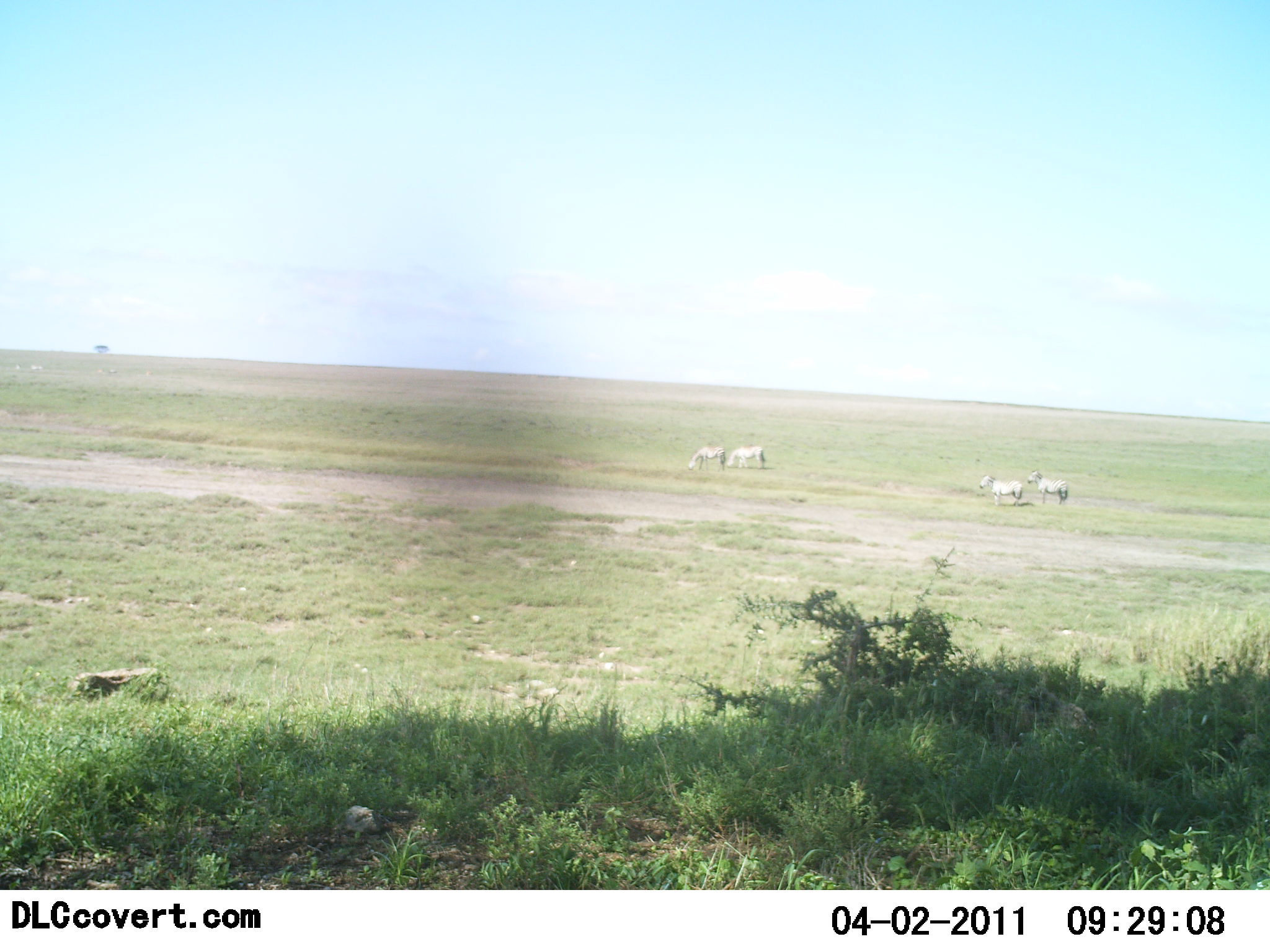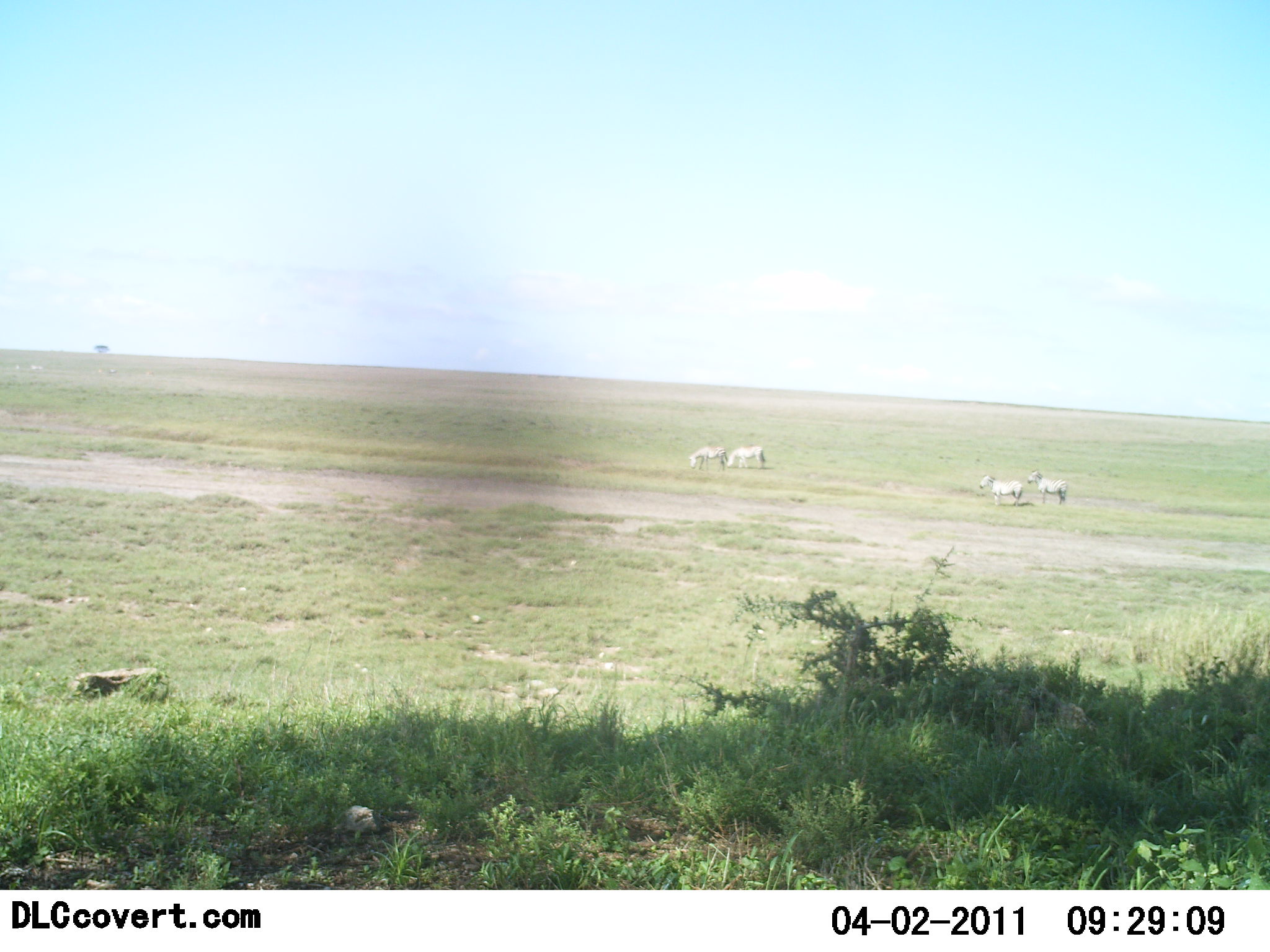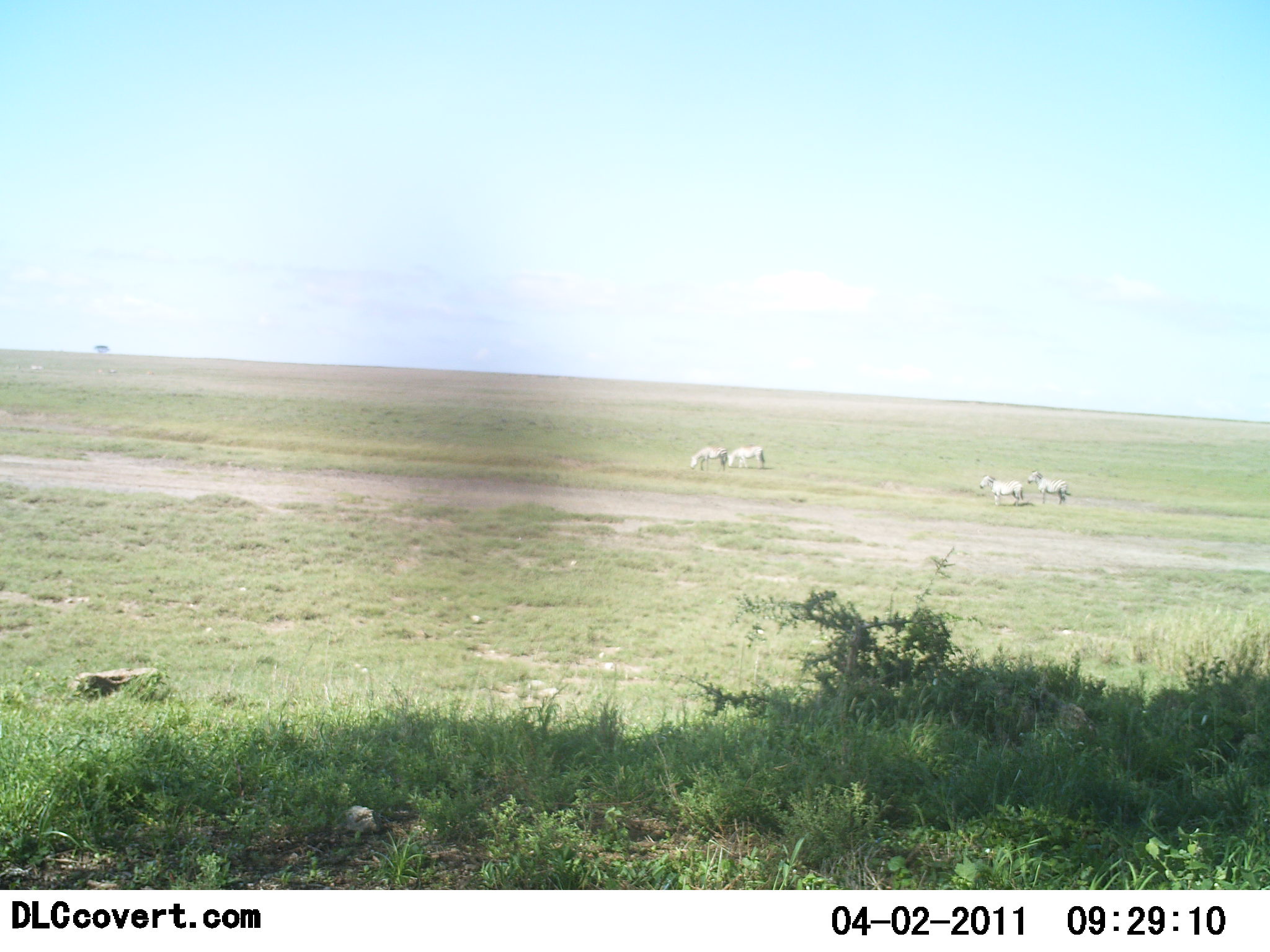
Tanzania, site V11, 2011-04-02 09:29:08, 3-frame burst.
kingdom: Animalia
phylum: Chordata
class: Mammalia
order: Perissodactyla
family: Equidae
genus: Equus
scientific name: Equus quagga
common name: plains zebra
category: zebra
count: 4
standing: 86%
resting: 0%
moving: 7%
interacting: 0%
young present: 0%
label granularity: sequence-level